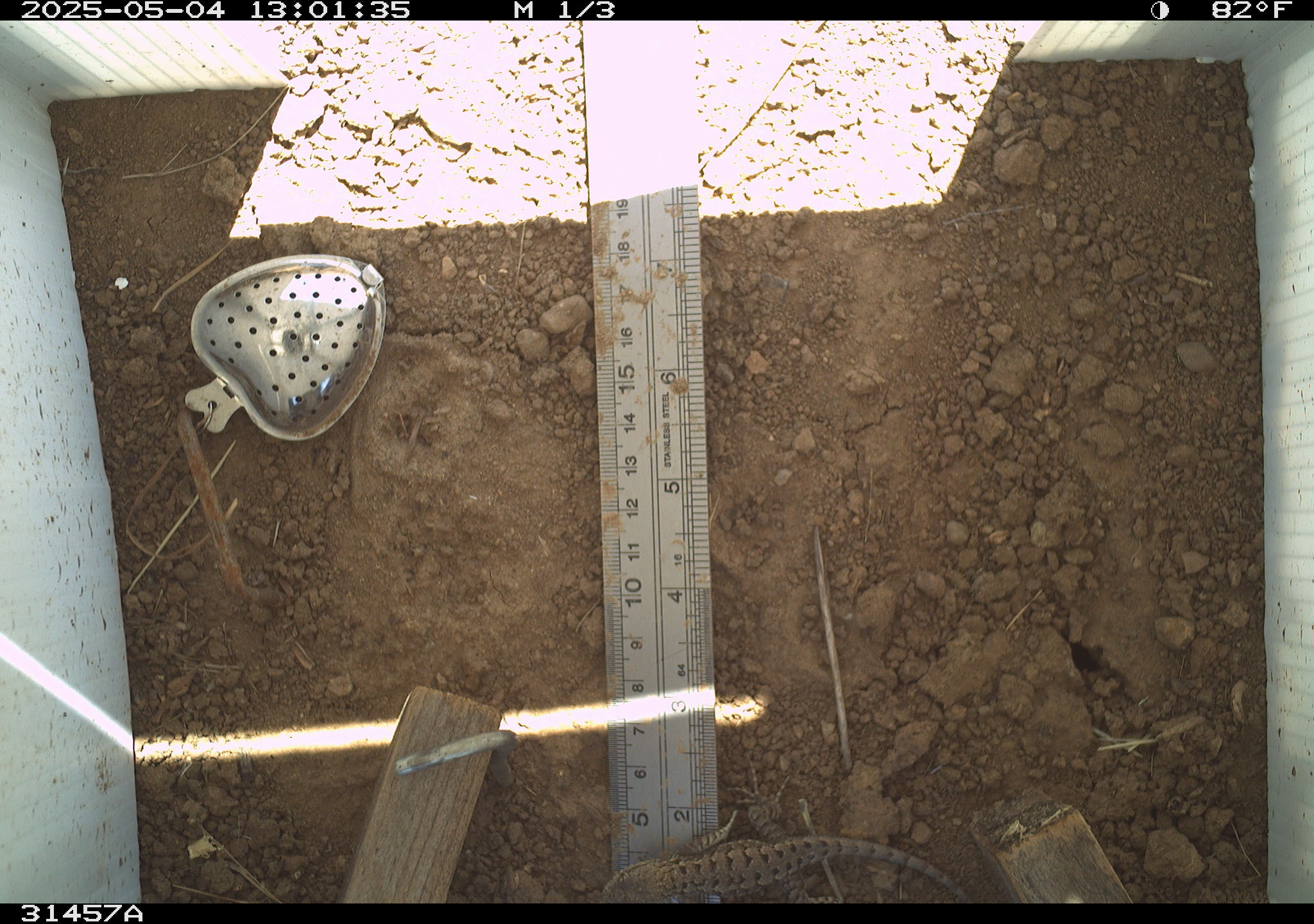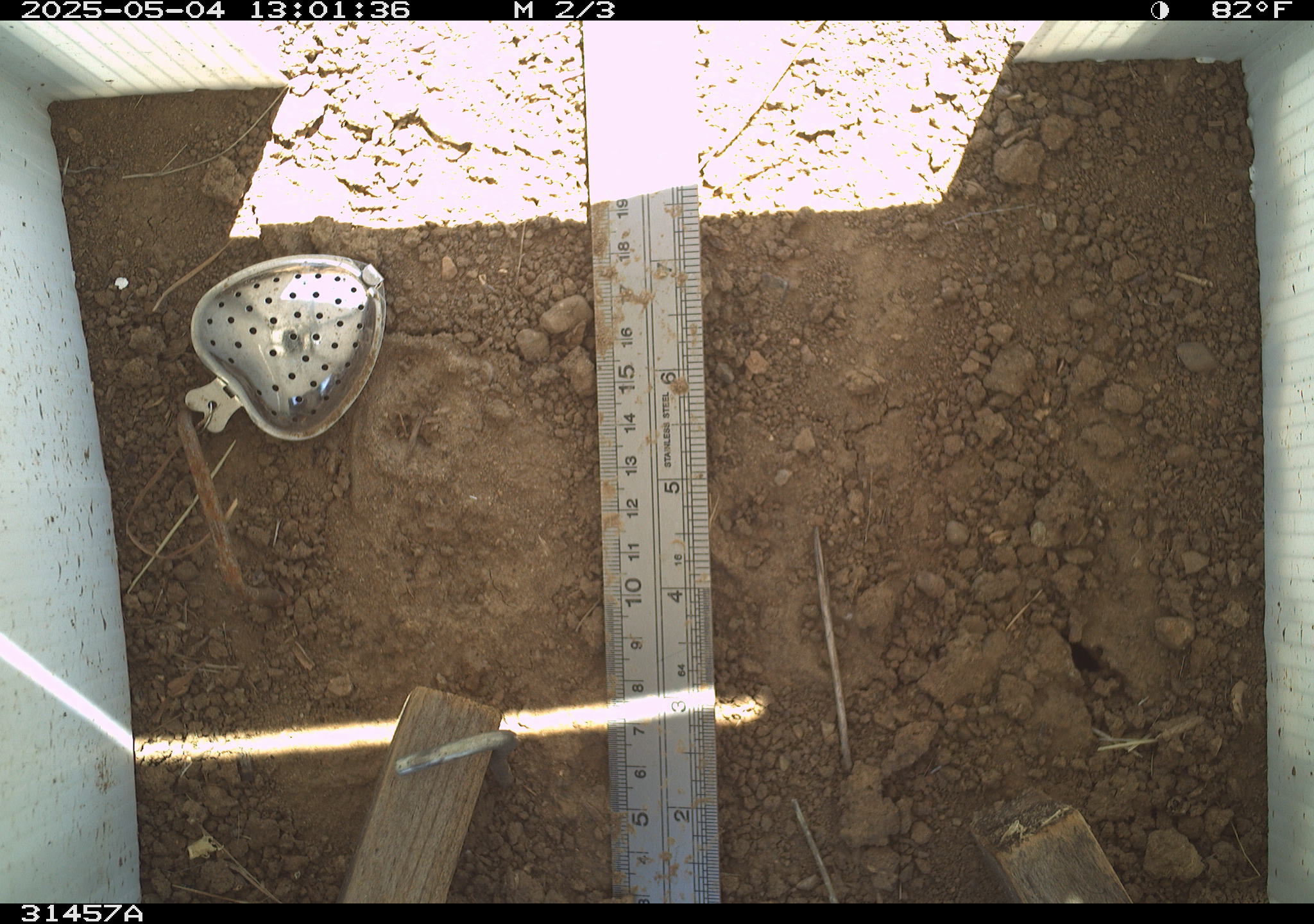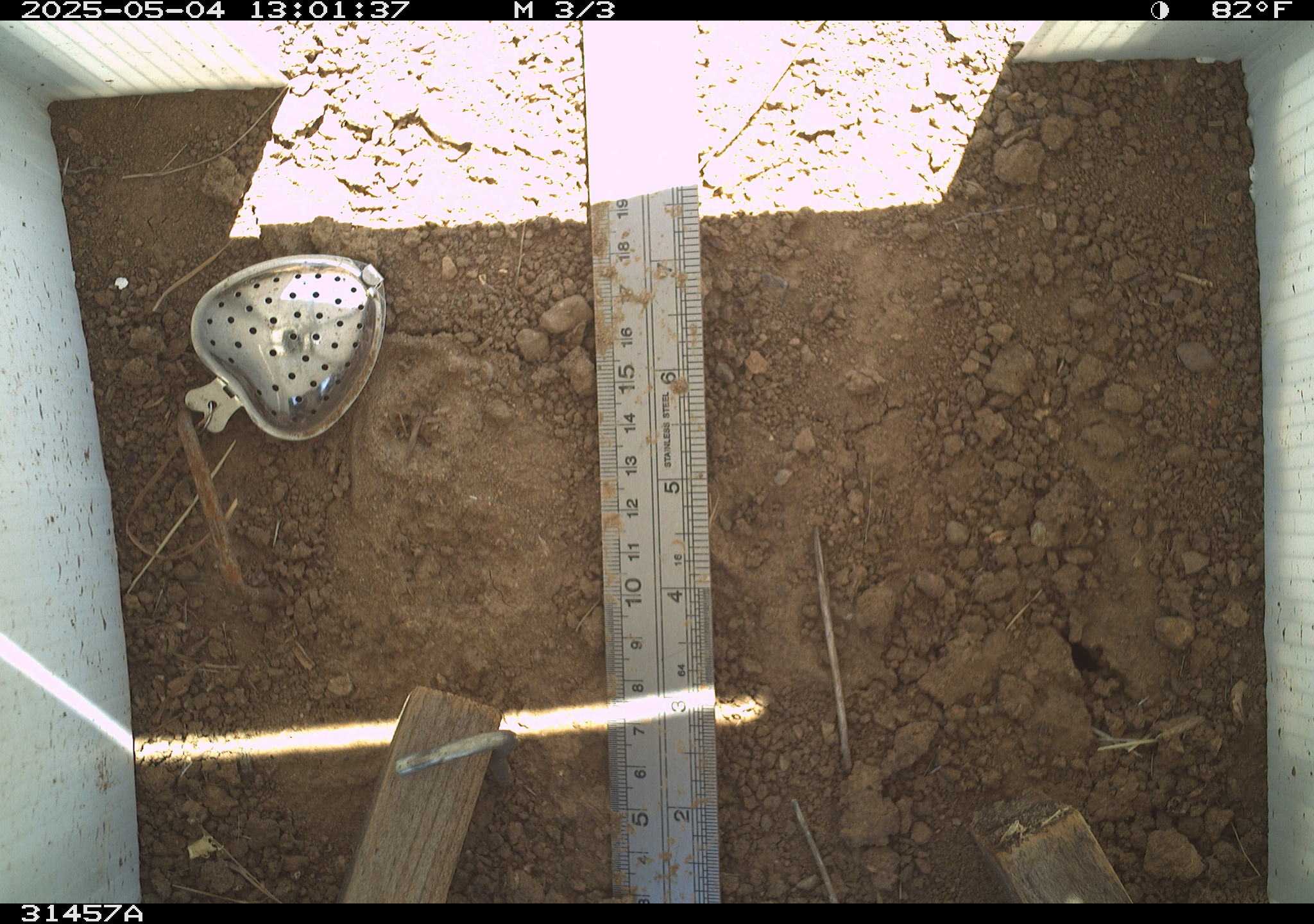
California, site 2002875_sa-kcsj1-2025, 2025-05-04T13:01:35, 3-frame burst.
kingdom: Animalia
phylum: Chordata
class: Reptilia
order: Squamata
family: Phrynosomatidae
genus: Sceloporus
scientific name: Sceloporus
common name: spiny lizards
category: sceloporus species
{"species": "sceloporus species (spiny lizards) (Sceloporus)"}